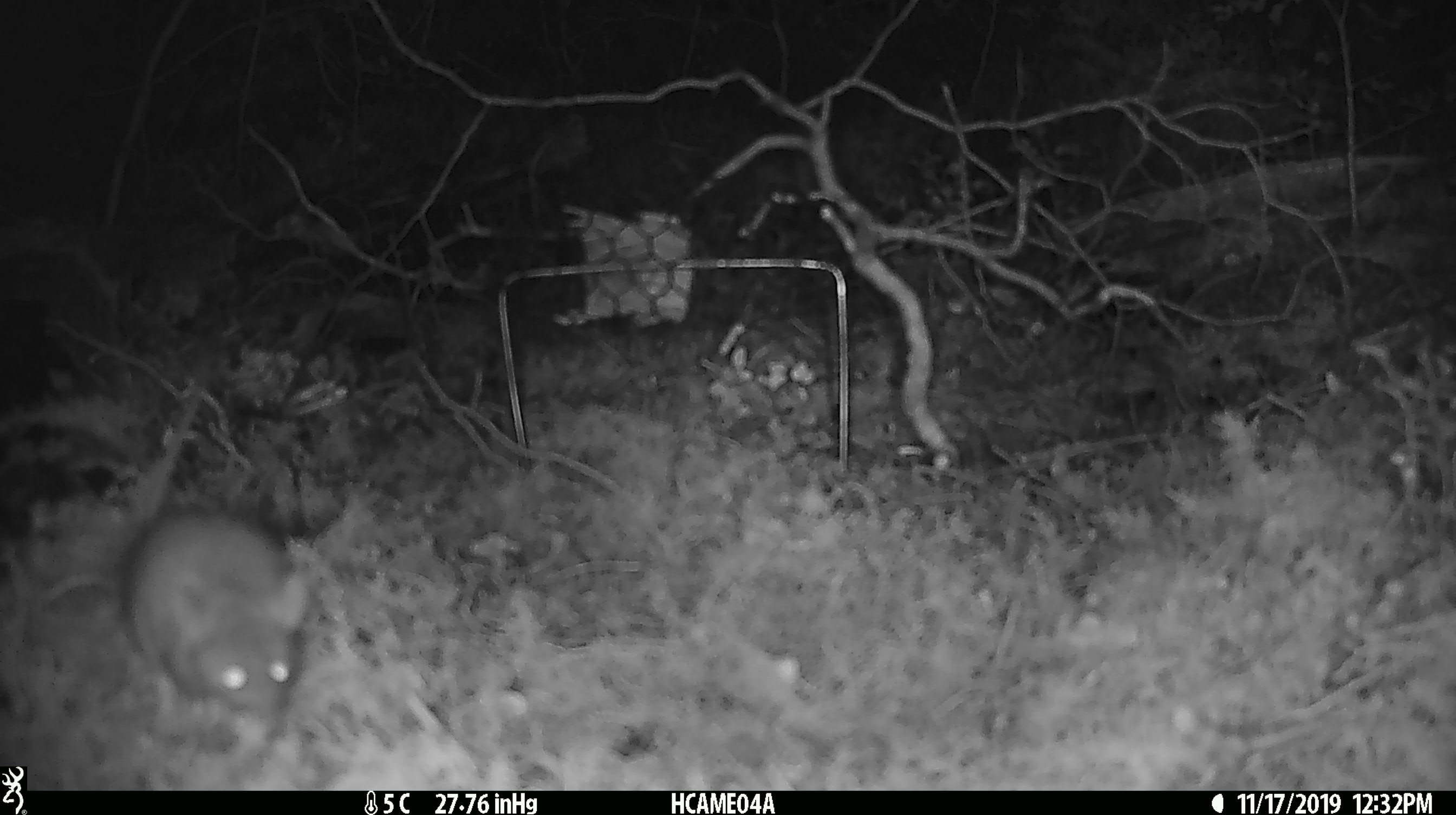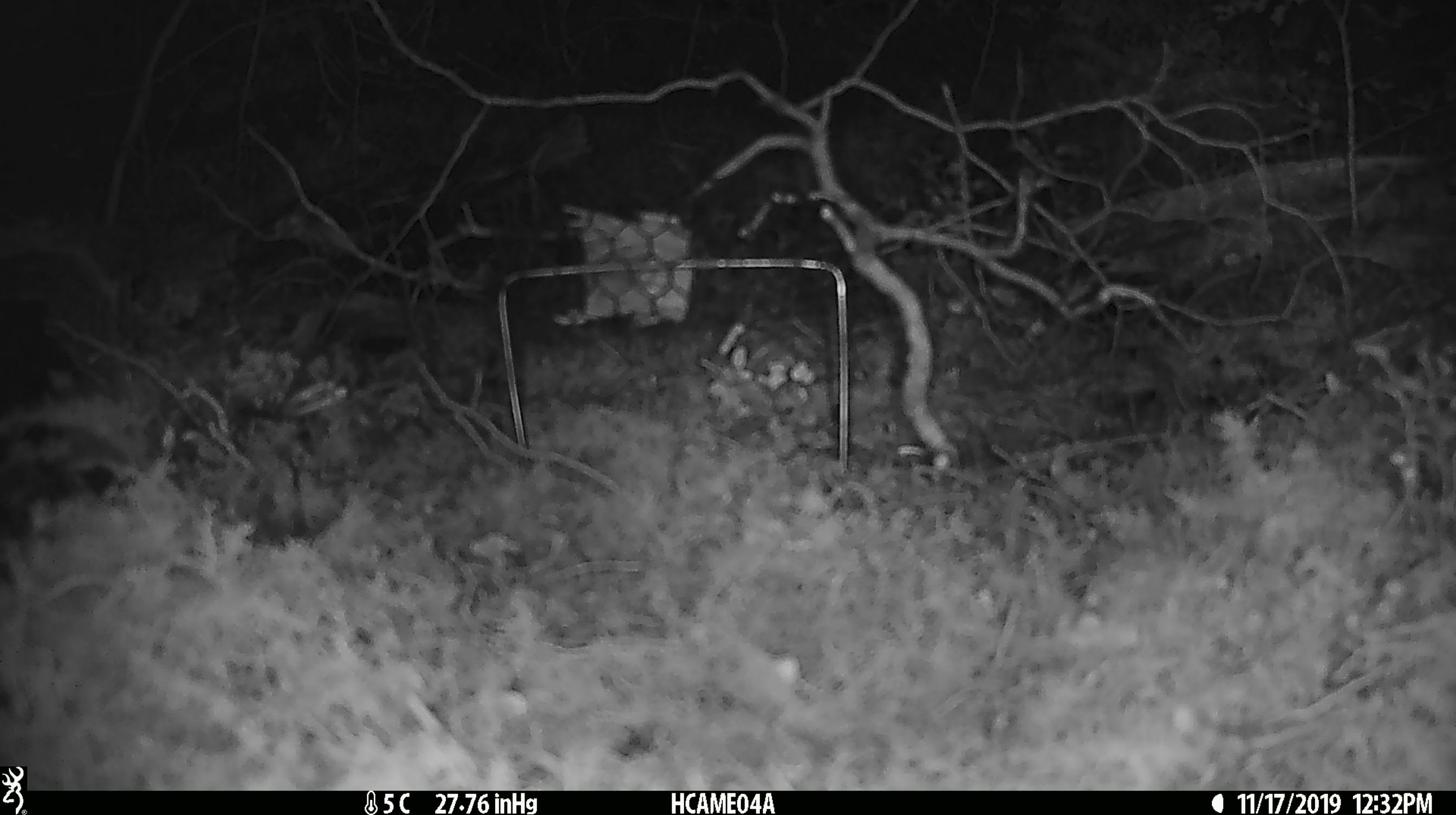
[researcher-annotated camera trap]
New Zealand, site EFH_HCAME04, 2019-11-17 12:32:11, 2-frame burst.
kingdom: Animalia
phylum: Chordata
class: Mammalia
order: Rodentia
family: Muridae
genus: Mus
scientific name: Mus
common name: mouse